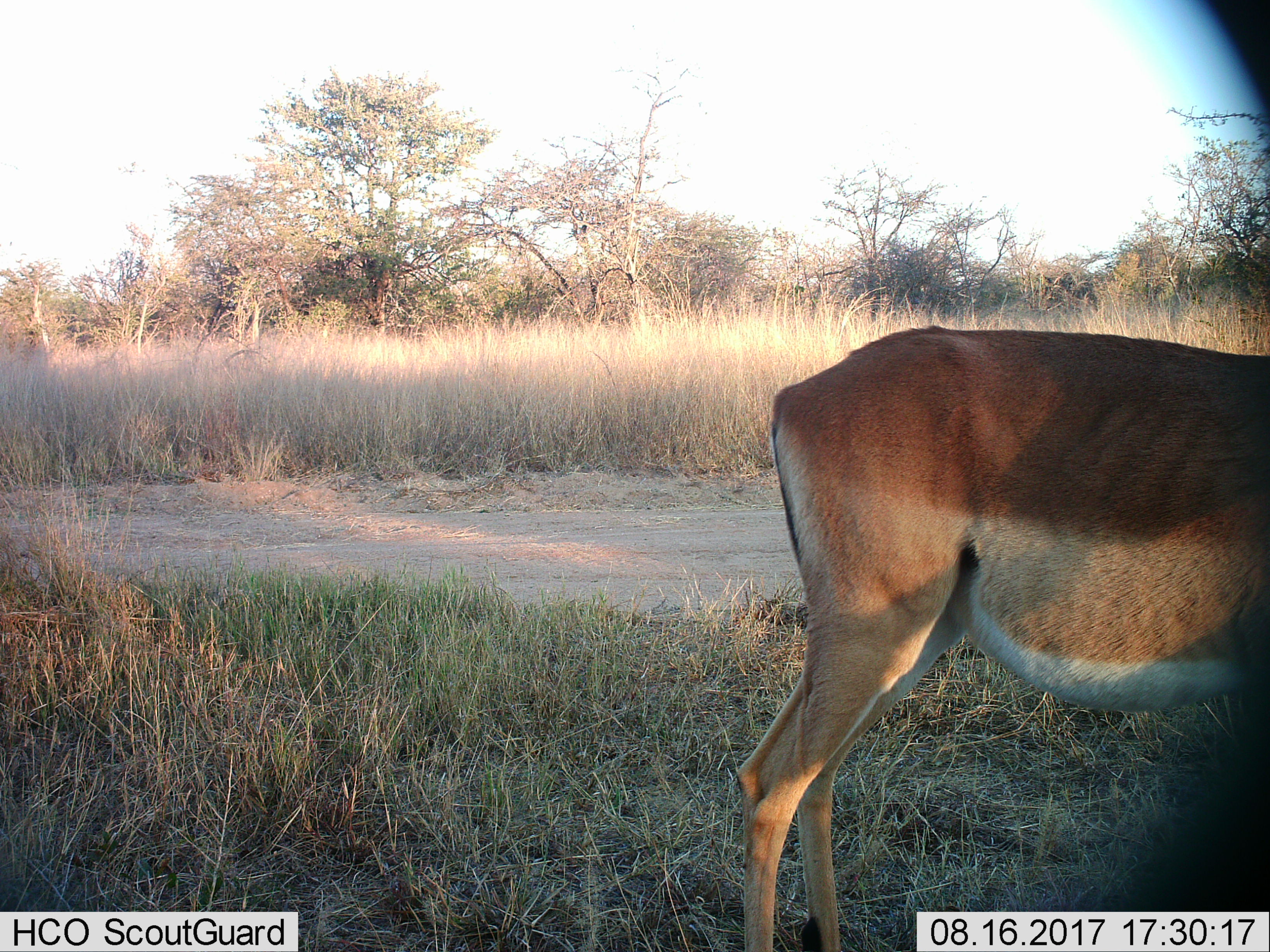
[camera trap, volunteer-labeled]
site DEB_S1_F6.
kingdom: Animalia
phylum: Chordata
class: Mammalia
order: Artiodactyla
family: Bovidae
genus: Aepyceros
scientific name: Aepyceros melampus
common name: impala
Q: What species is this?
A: Impala (Aepyceros melampus).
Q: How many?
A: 1.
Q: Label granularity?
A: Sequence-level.